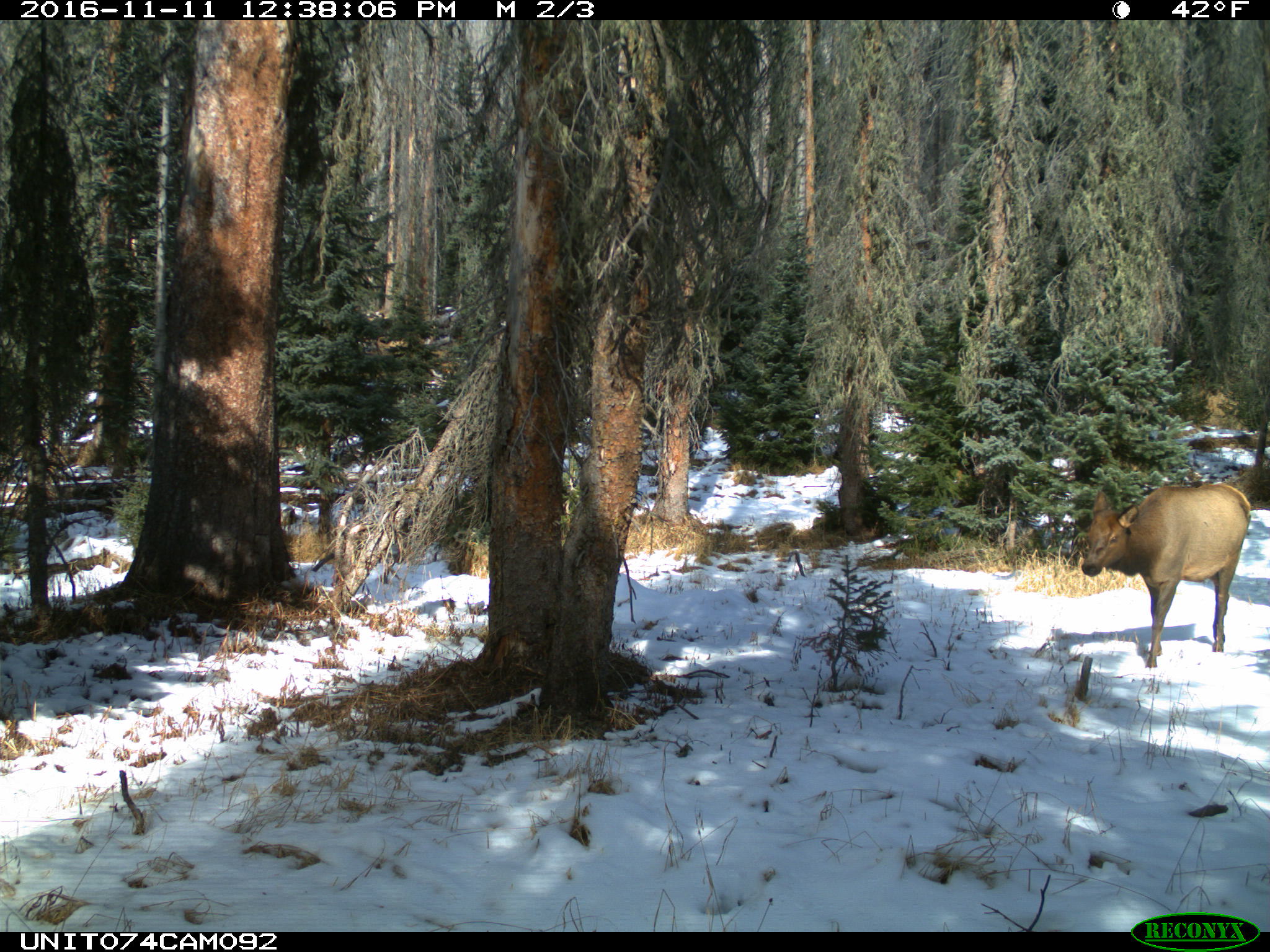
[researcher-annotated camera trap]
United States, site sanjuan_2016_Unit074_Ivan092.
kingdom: Animalia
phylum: Chordata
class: Mammalia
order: Artiodactyla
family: Cervidae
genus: Cervus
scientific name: Cervus elaphus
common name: red deer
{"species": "Cervus elaphus (red deer)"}